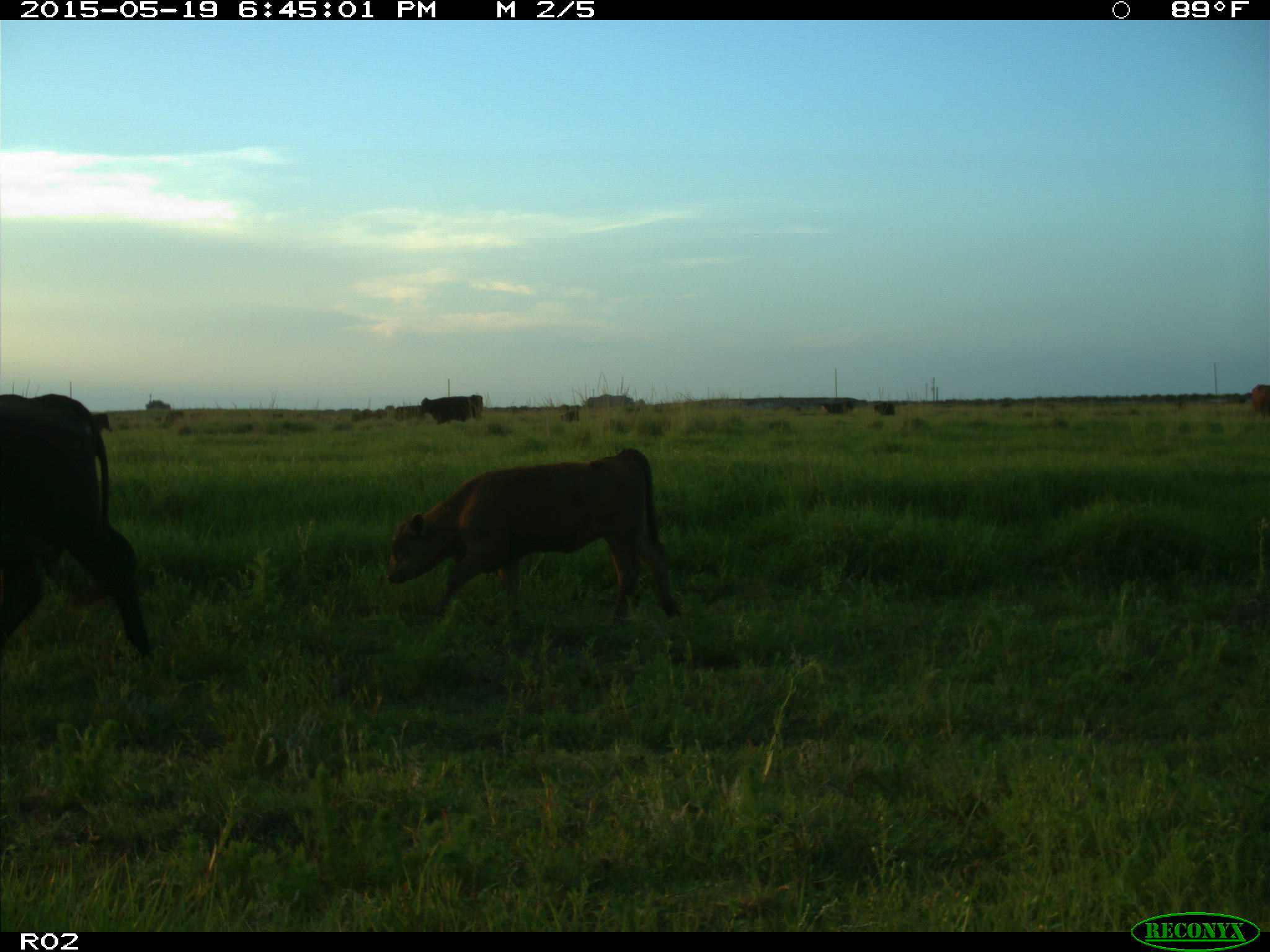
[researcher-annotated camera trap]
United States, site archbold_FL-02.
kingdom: Animalia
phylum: Chordata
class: Mammalia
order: Artiodactyla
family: Bovidae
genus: Bos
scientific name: Bos taurus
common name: domestic cow